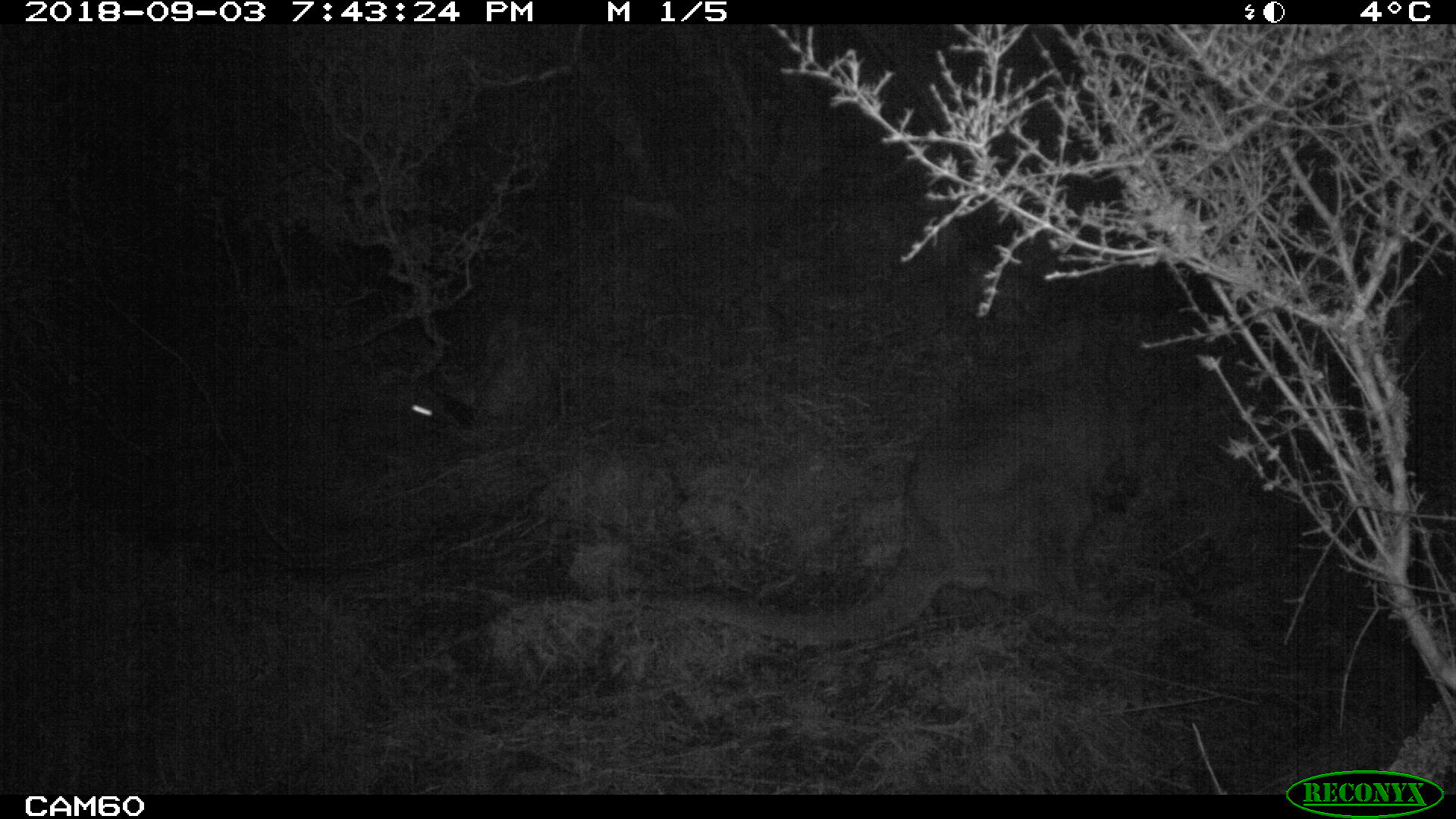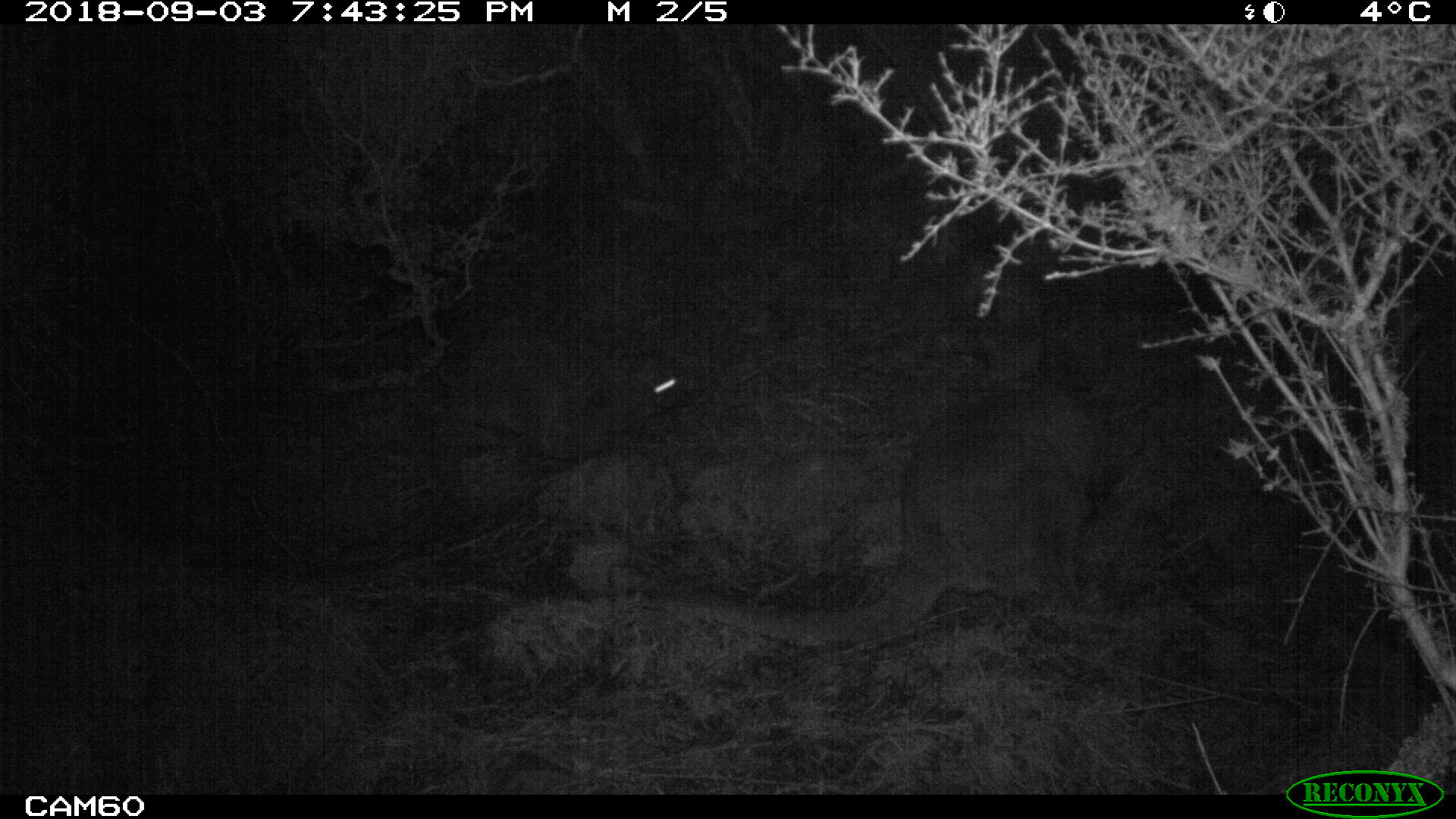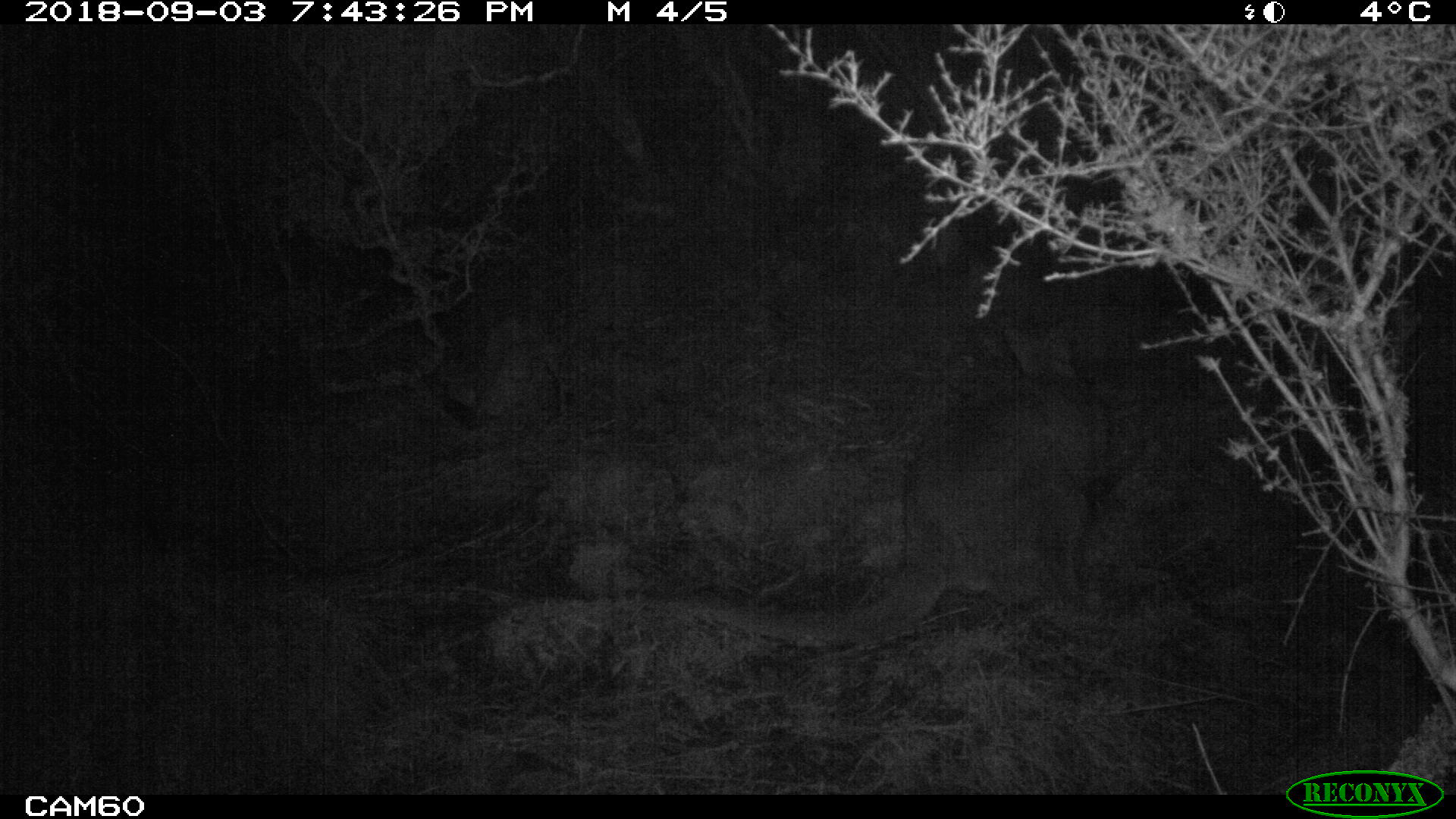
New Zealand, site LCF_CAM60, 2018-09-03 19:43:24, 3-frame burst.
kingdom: Animalia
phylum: Chordata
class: Mammalia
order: Diprotodontia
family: Macropodidae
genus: Notamacropus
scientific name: Notamacropus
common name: wallaby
Wallaby (Notamacropus).